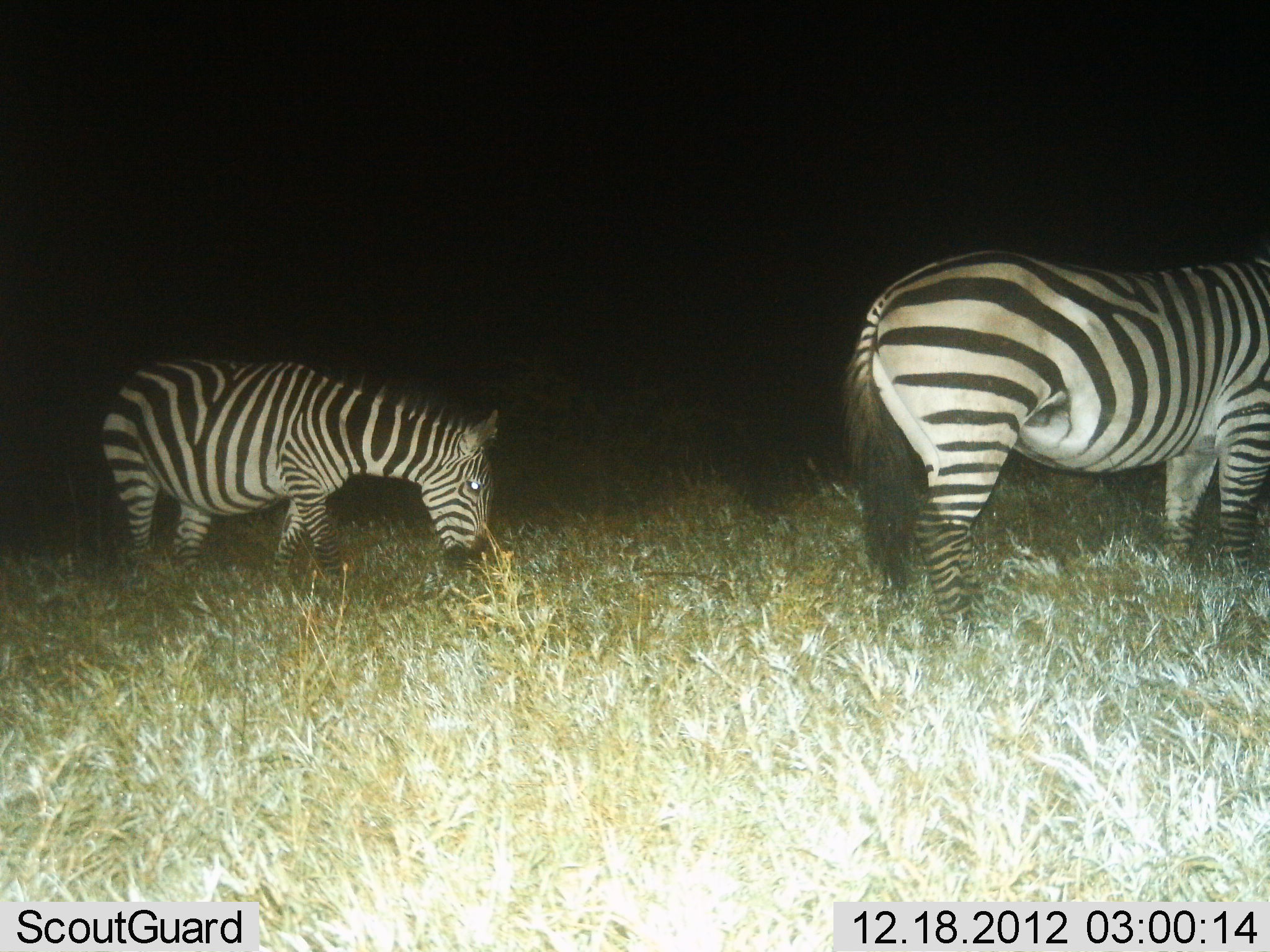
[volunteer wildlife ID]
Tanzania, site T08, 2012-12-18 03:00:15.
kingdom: Animalia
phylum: Chordata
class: Mammalia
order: Perissodactyla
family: Equidae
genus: Equus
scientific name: Equus quagga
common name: plains zebra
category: zebra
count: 2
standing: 59%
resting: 2%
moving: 2%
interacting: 5%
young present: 5%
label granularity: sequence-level